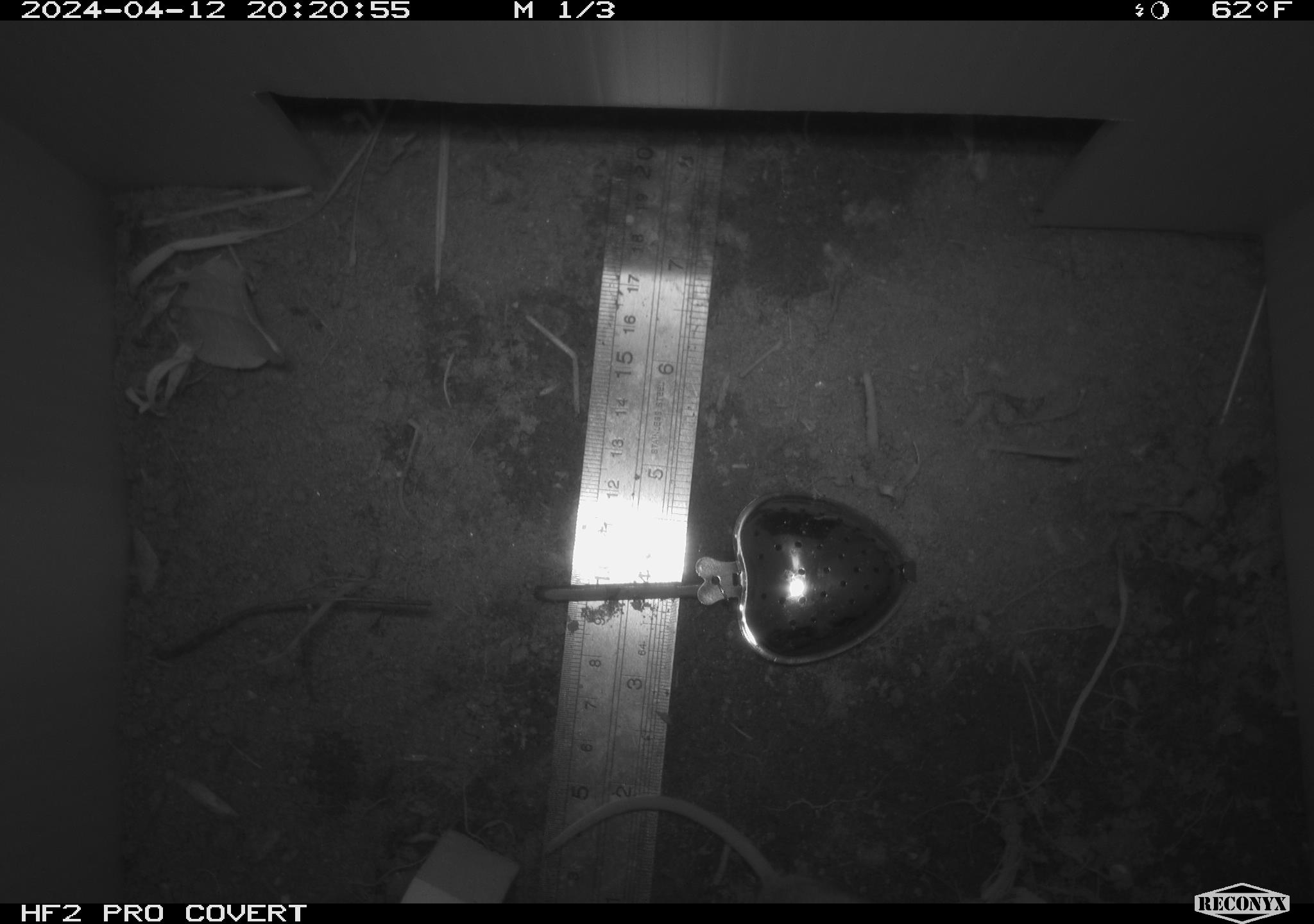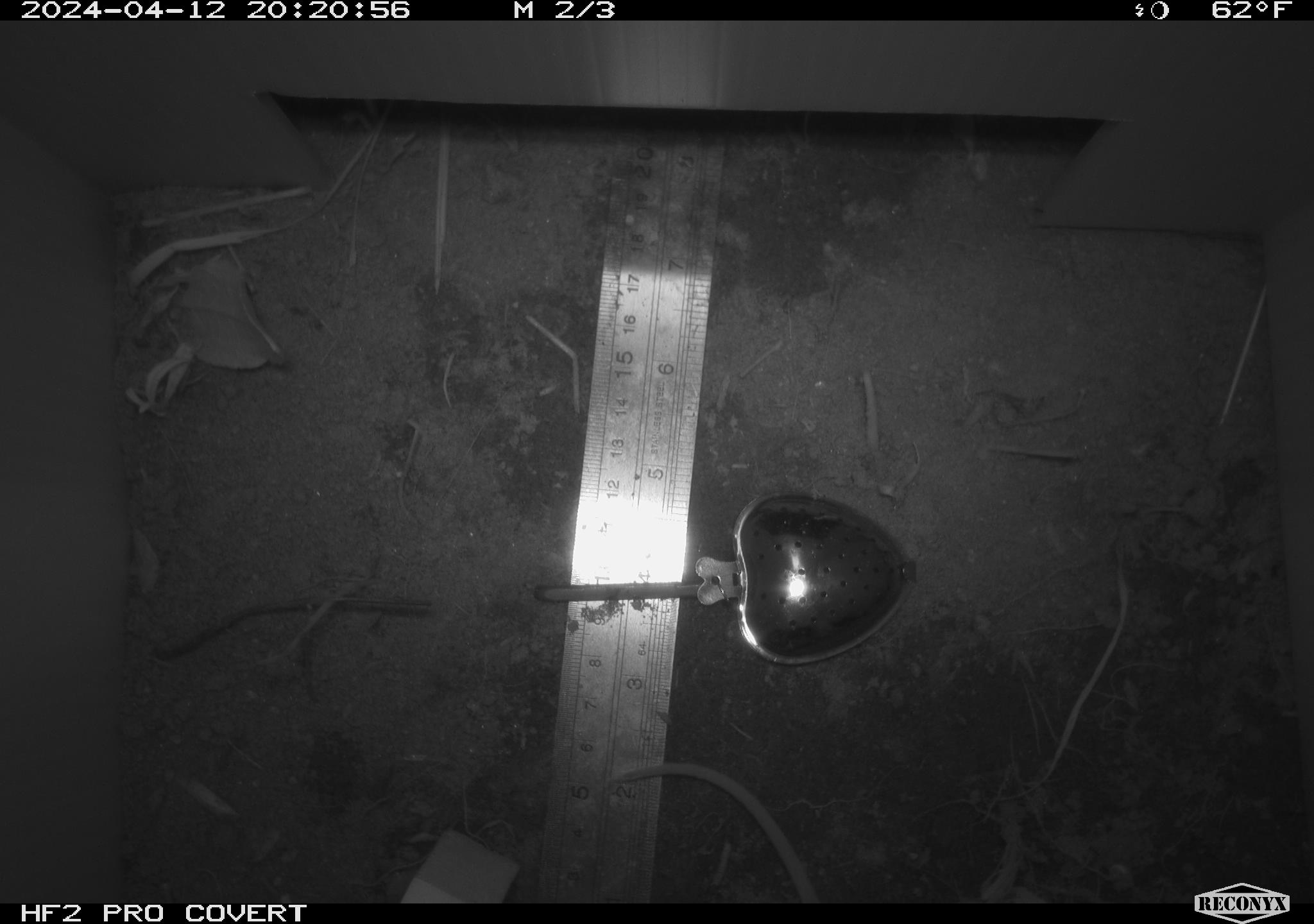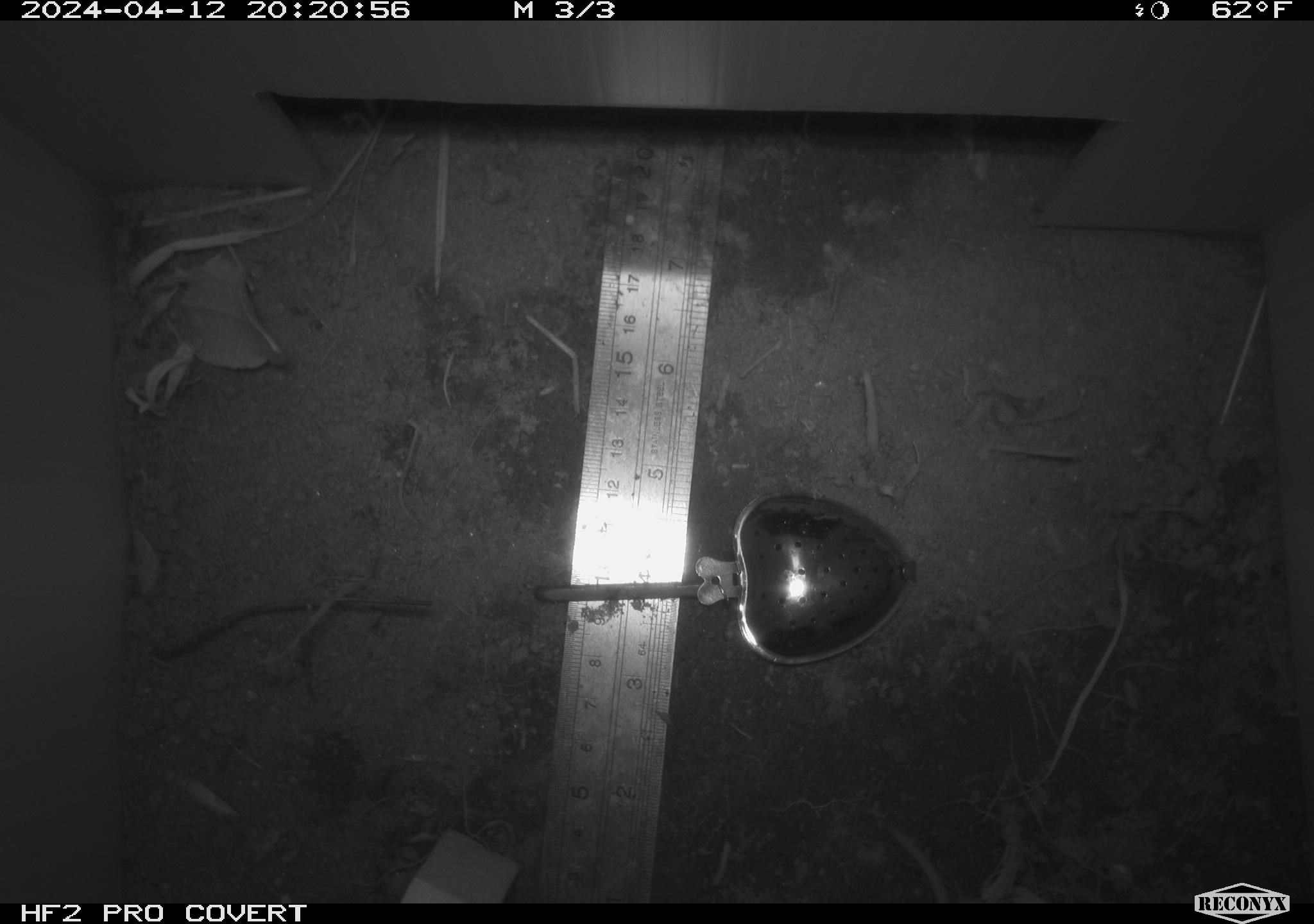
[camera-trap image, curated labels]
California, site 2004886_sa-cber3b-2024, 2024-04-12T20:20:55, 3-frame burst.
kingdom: Animalia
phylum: Chordata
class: Mammalia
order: Rodentia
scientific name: Rodentia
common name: mouse species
Mouse species (Rodentia).